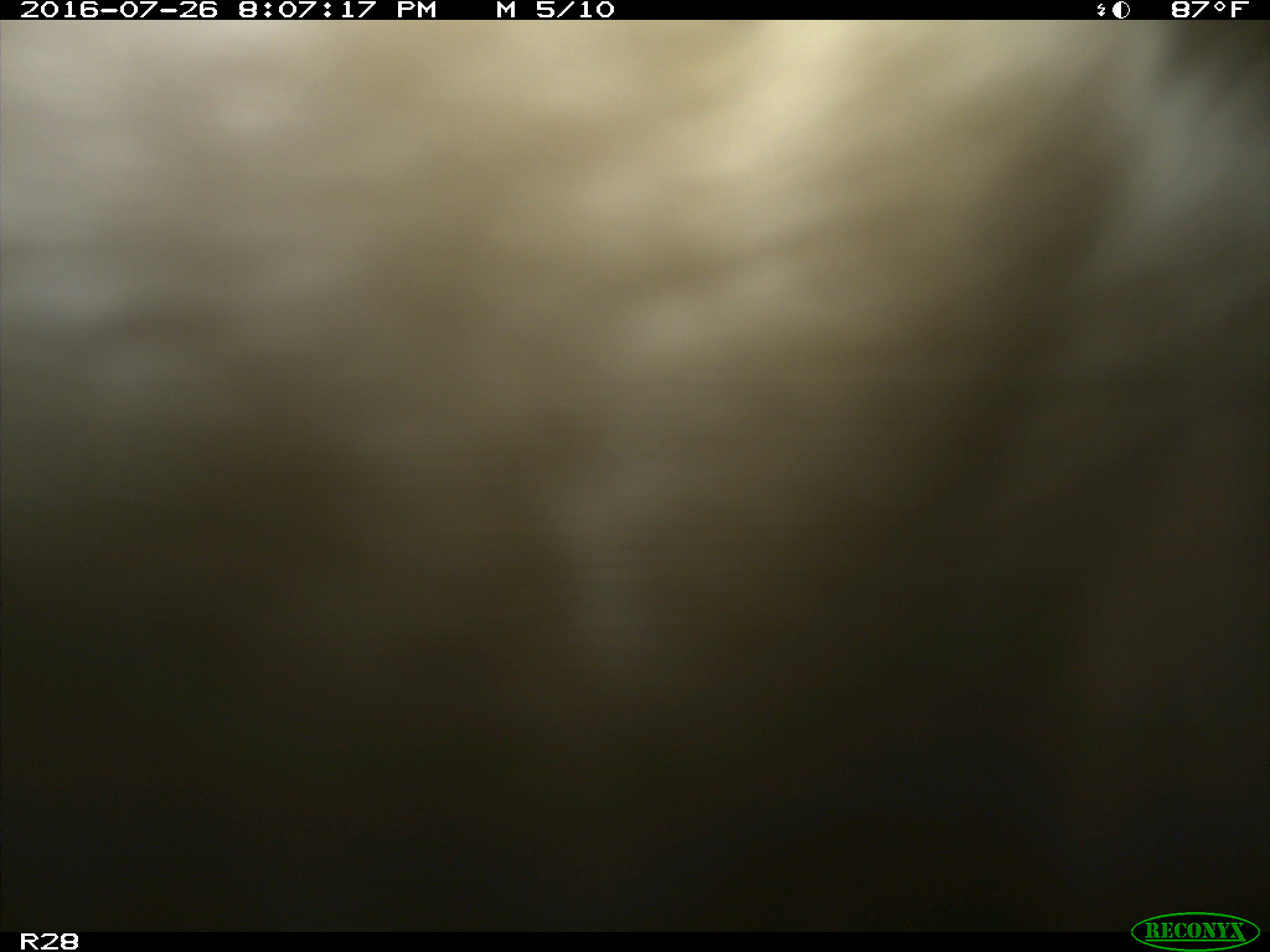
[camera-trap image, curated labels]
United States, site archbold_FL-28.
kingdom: Animalia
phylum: Chordata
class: Mammalia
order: Artiodactyla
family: Bovidae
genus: Bos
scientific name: Bos taurus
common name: domestic cow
Bos taurus (domestic cow).